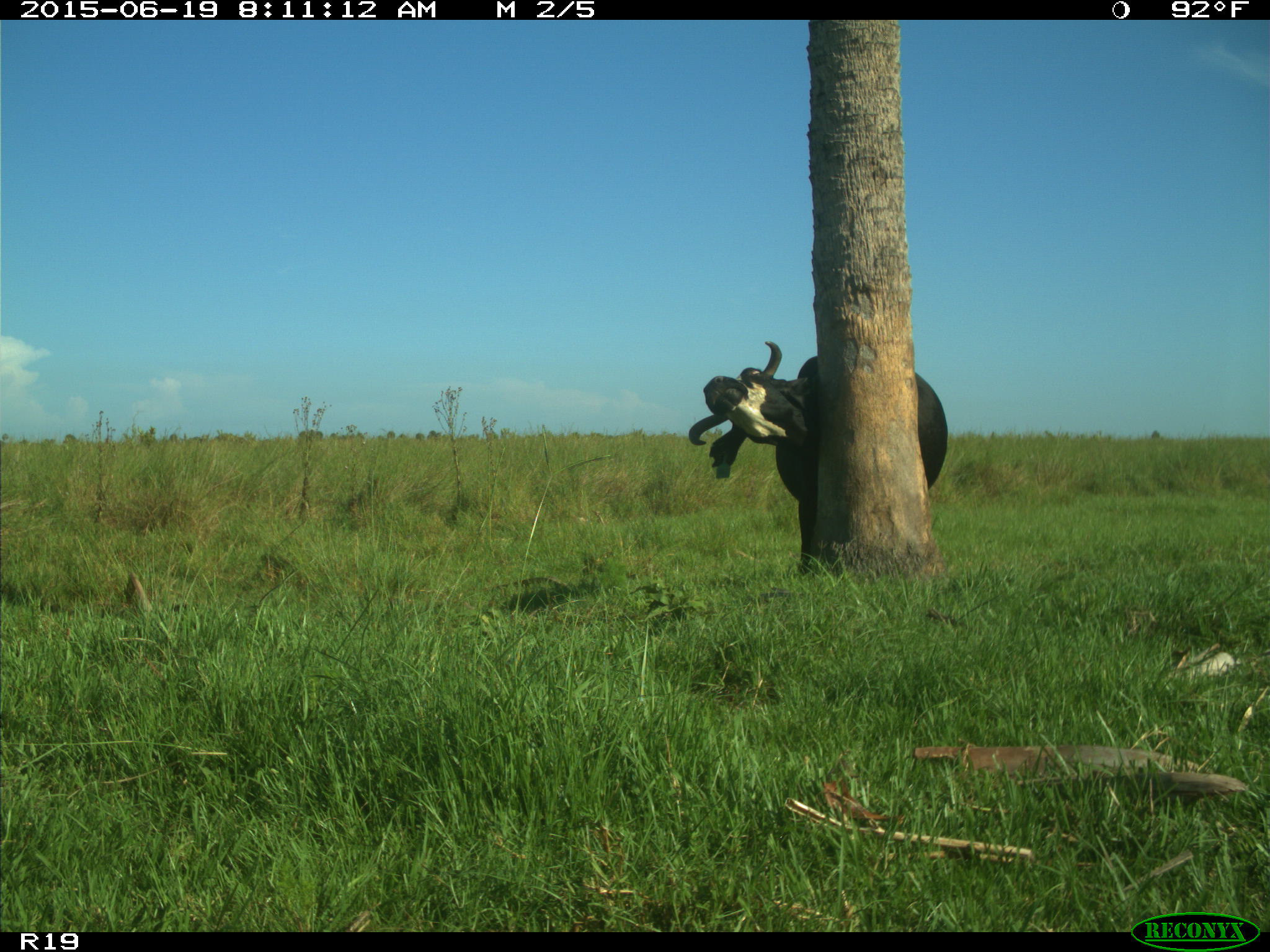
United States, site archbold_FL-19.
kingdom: Animalia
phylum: Chordata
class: Mammalia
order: Artiodactyla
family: Bovidae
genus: Bos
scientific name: Bos taurus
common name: domestic cow